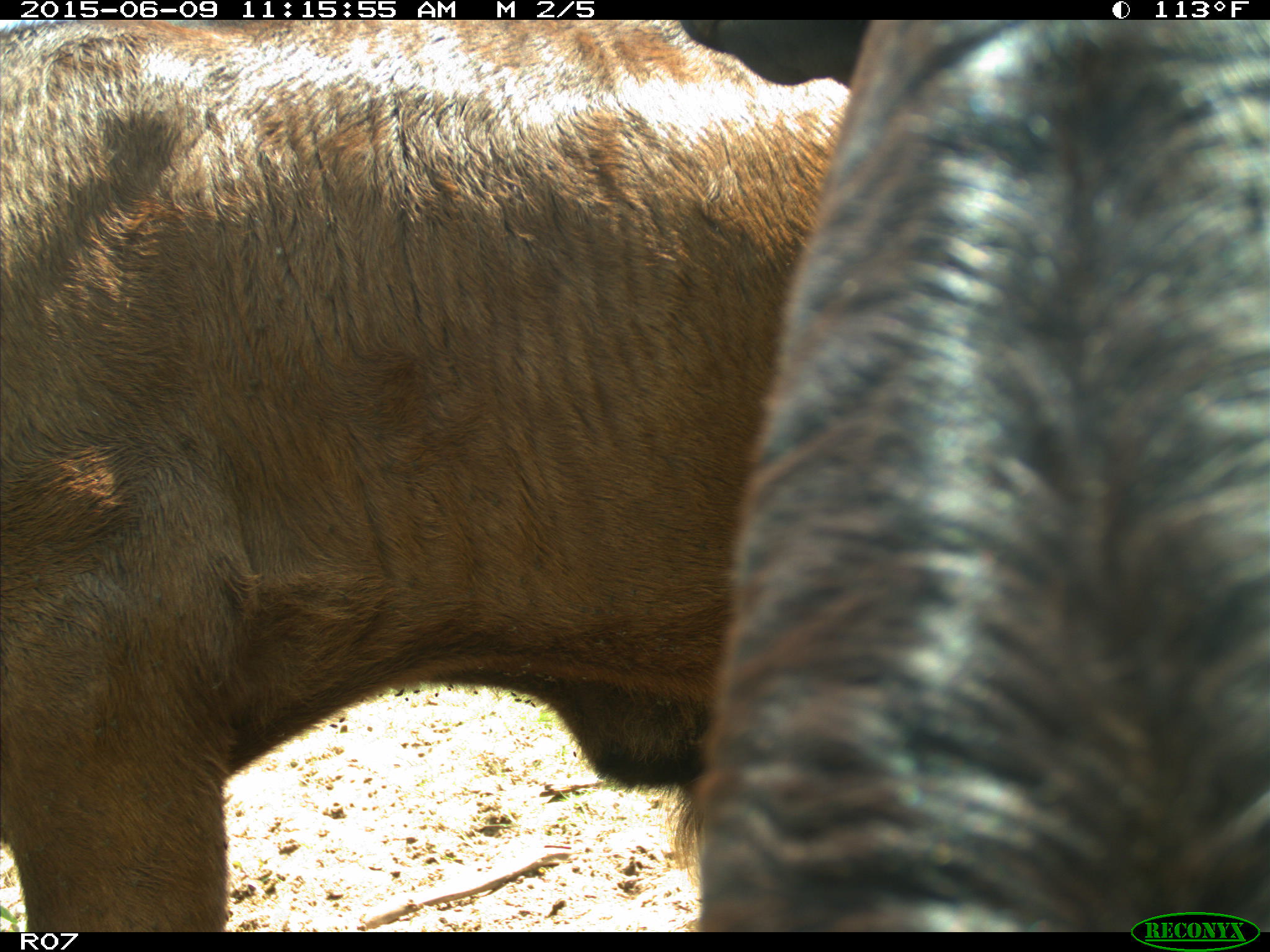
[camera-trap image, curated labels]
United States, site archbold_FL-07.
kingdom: Animalia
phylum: Chordata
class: Mammalia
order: Artiodactyla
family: Bovidae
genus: Bos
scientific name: Bos taurus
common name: domestic cow